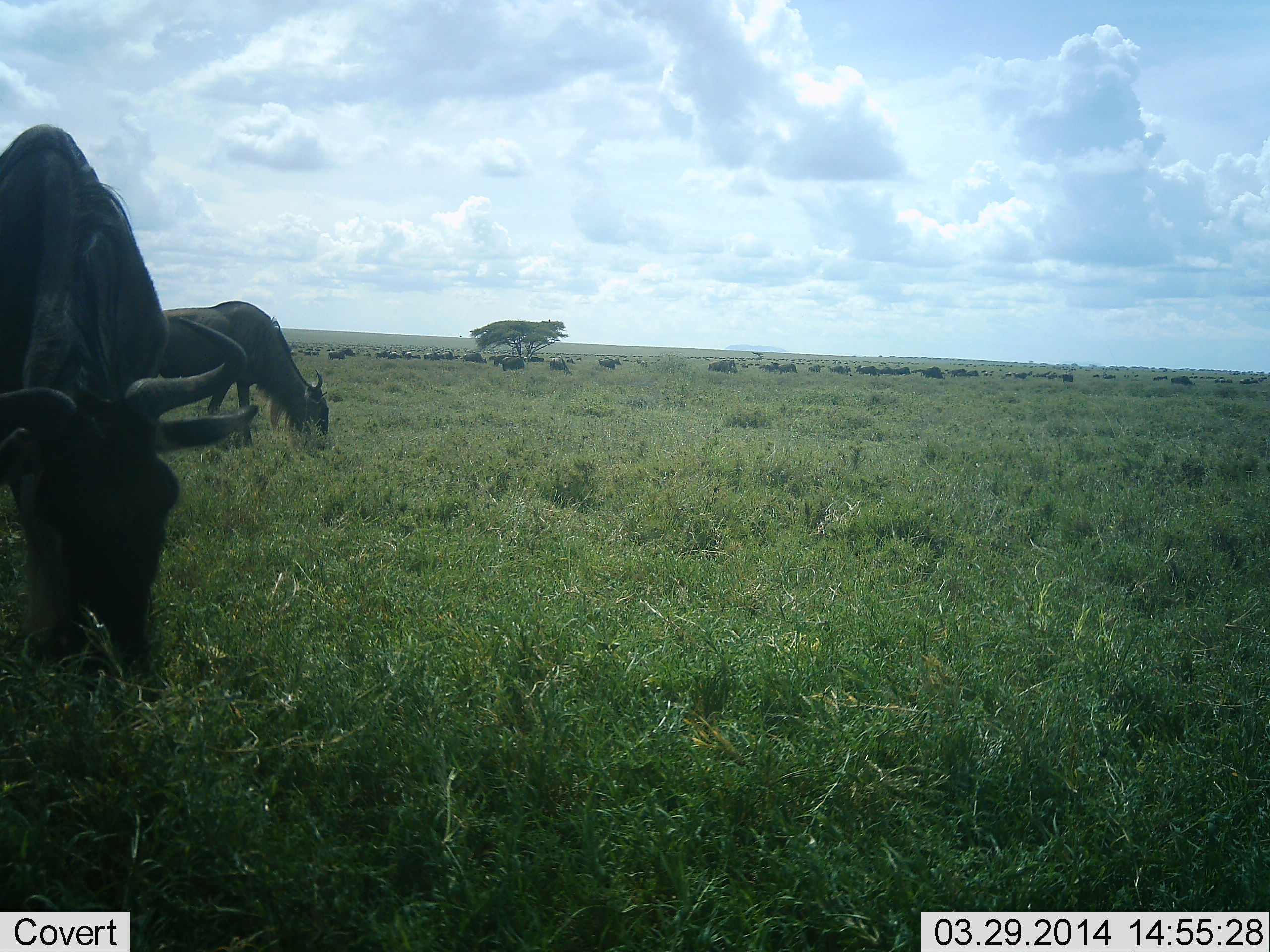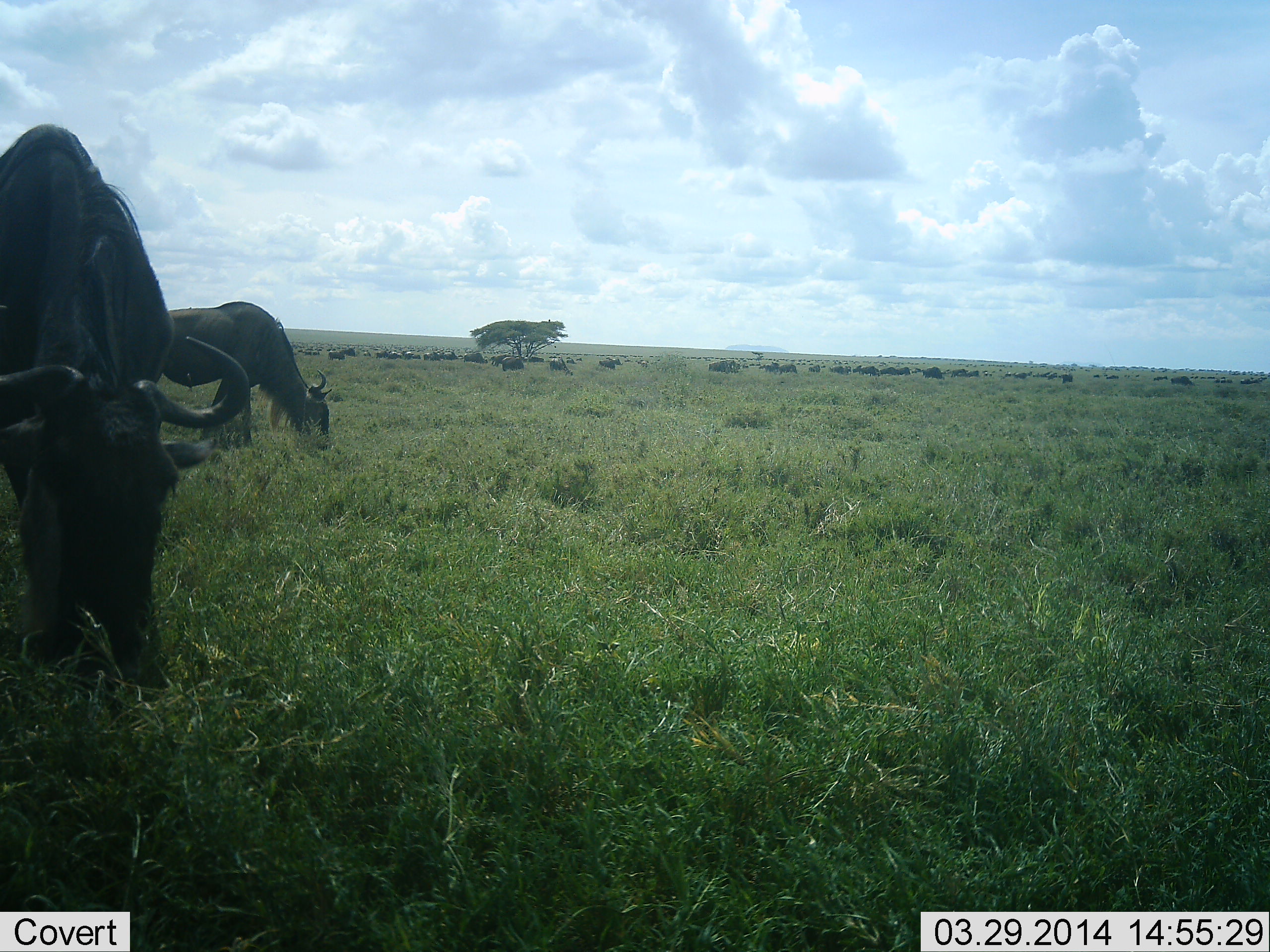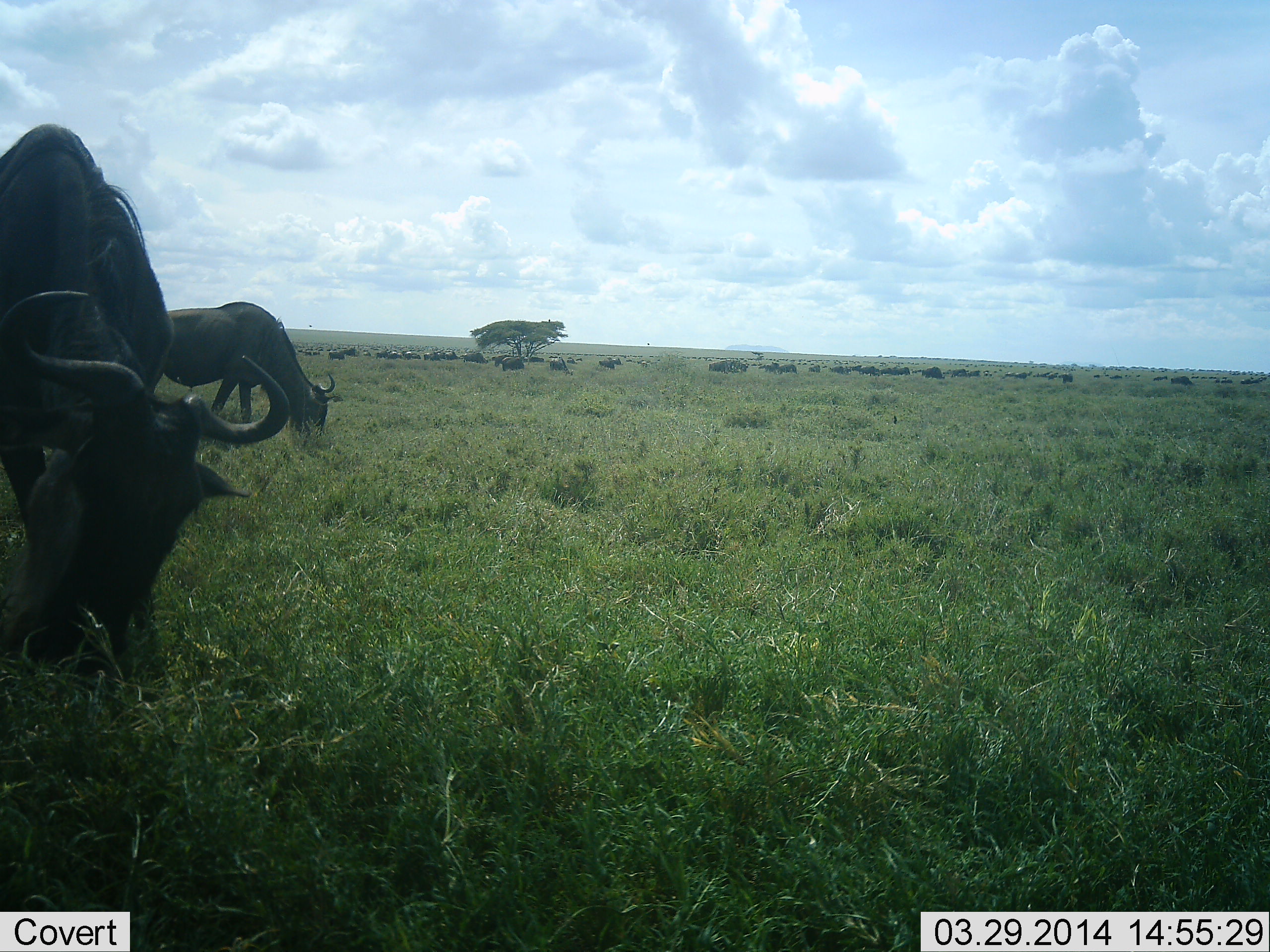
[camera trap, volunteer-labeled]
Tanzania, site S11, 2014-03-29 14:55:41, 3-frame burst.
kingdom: Animalia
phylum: Chordata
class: Mammalia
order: Artiodactyla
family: Bovidae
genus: Connochaetes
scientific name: Connochaetes taurinus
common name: blue wildebeest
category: wildebeest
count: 11-50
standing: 30%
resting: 10%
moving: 40%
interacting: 0%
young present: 0%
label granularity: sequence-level